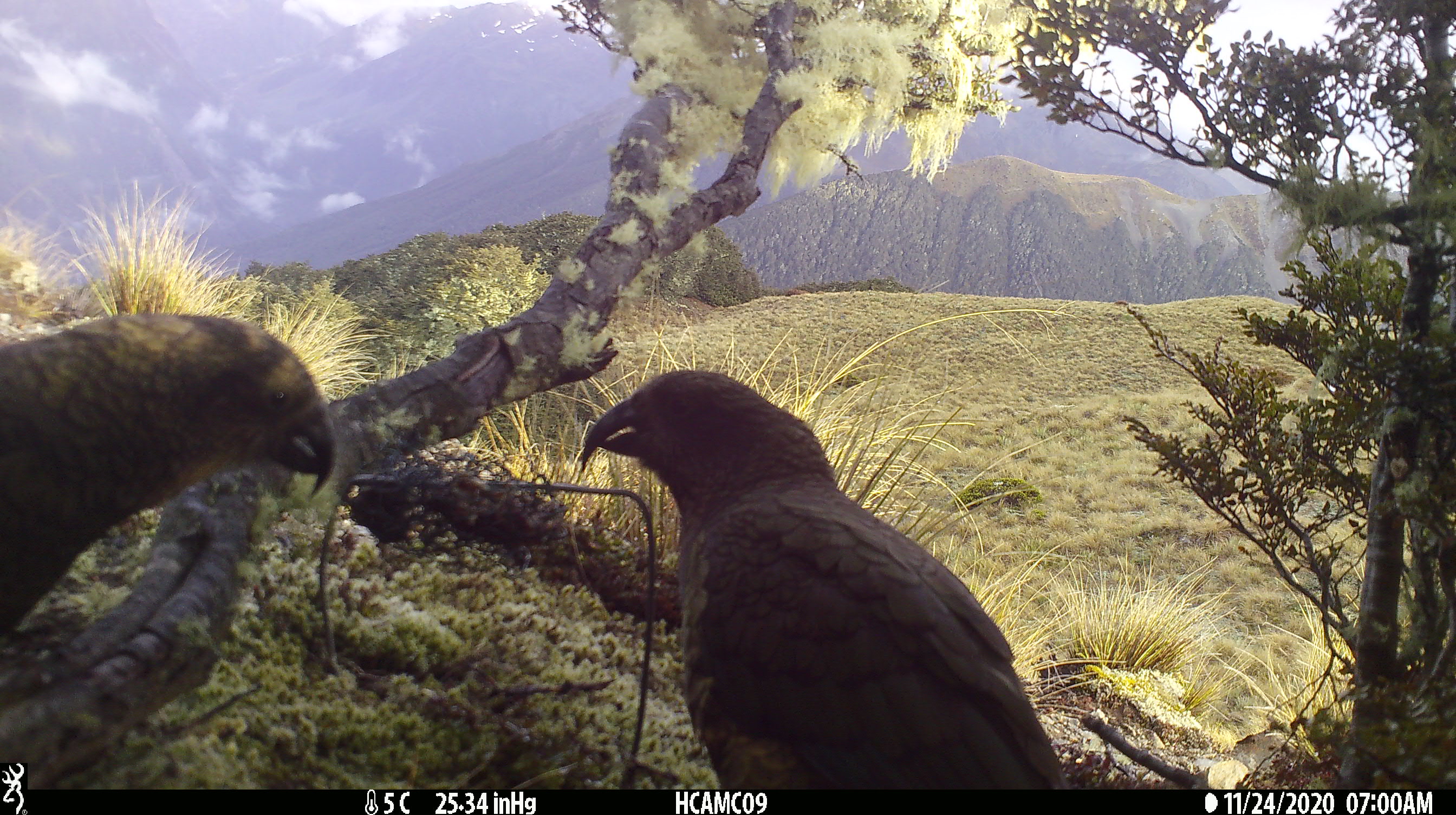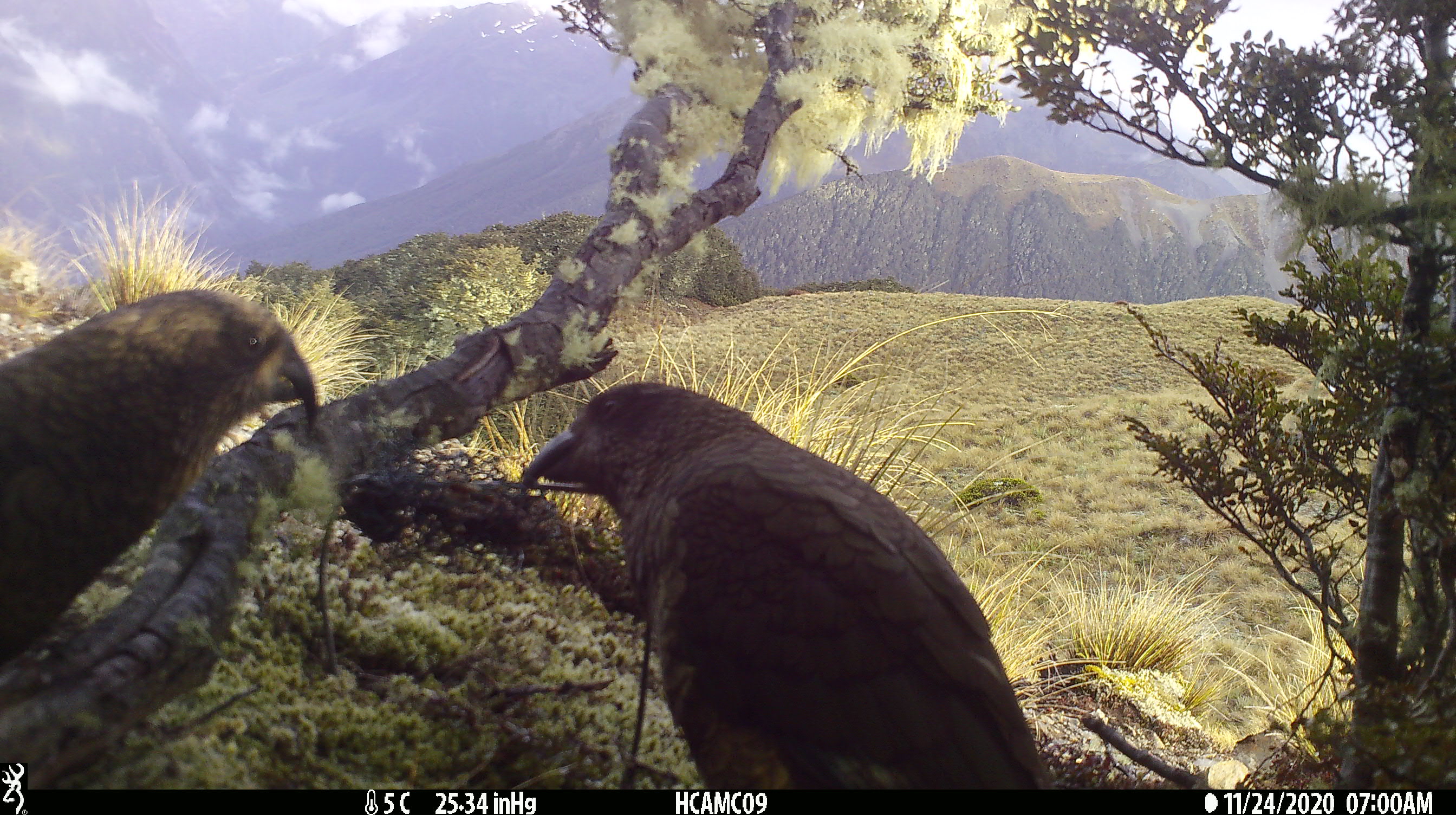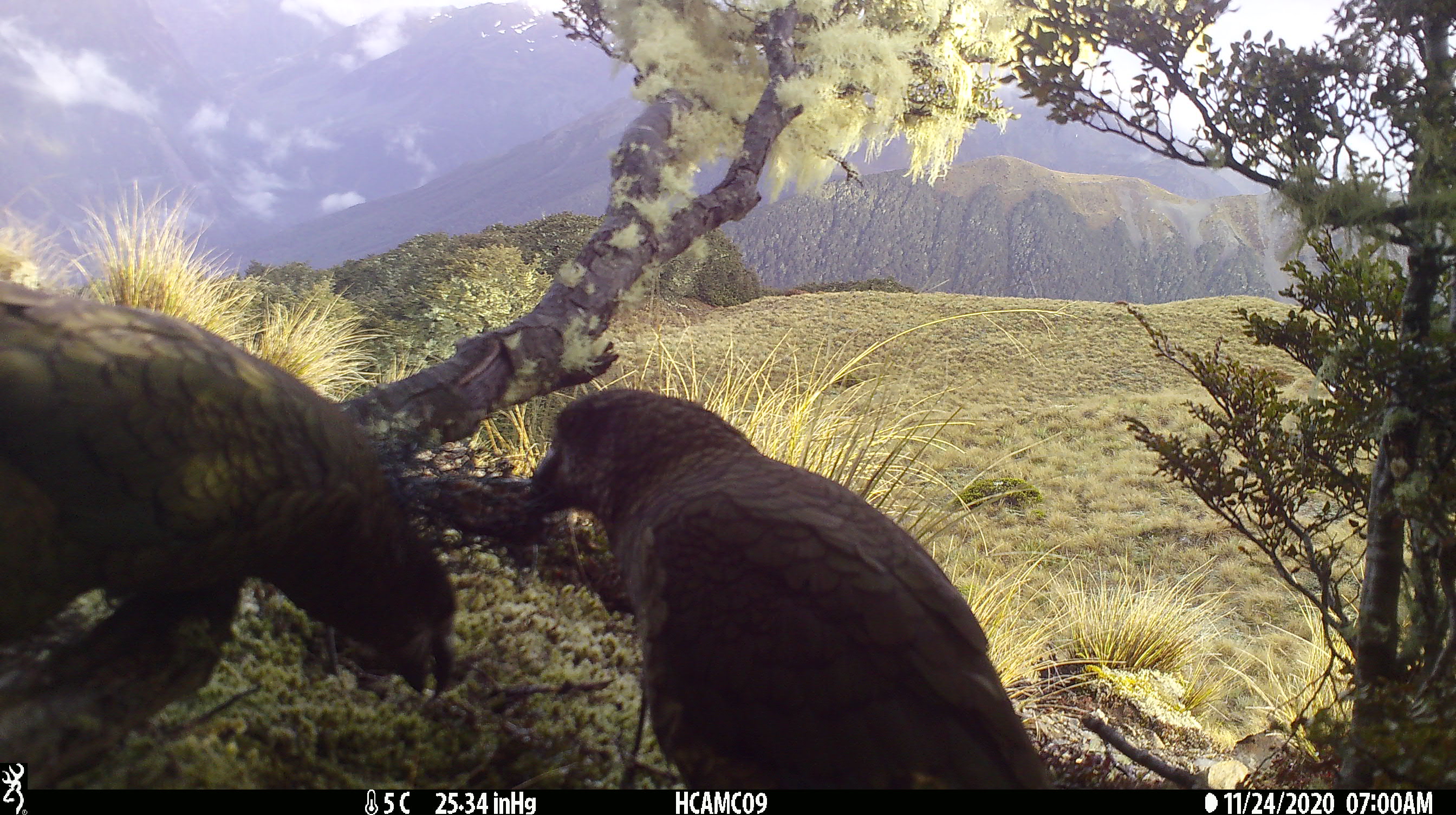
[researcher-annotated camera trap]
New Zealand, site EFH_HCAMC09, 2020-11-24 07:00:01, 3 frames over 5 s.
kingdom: Animalia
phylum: Chordata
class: Aves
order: Psittaciformes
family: Strigopidae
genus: Nestor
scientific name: Nestor notabilis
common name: kea